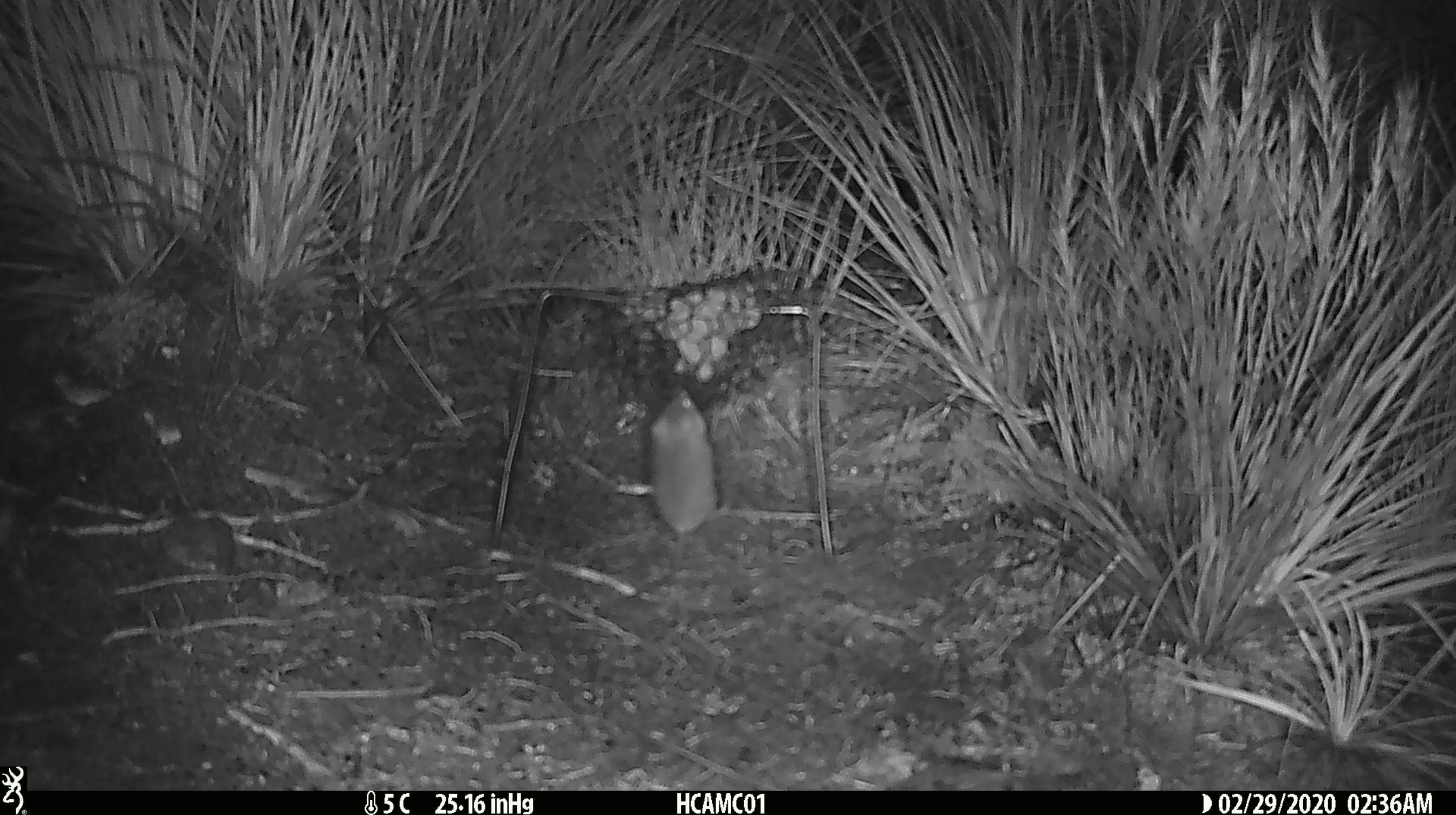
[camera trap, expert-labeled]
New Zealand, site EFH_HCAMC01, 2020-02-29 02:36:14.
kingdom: Animalia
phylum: Chordata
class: Mammalia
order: Rodentia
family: Muridae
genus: Mus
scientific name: Mus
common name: mouse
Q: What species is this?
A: Mouse (Mus).